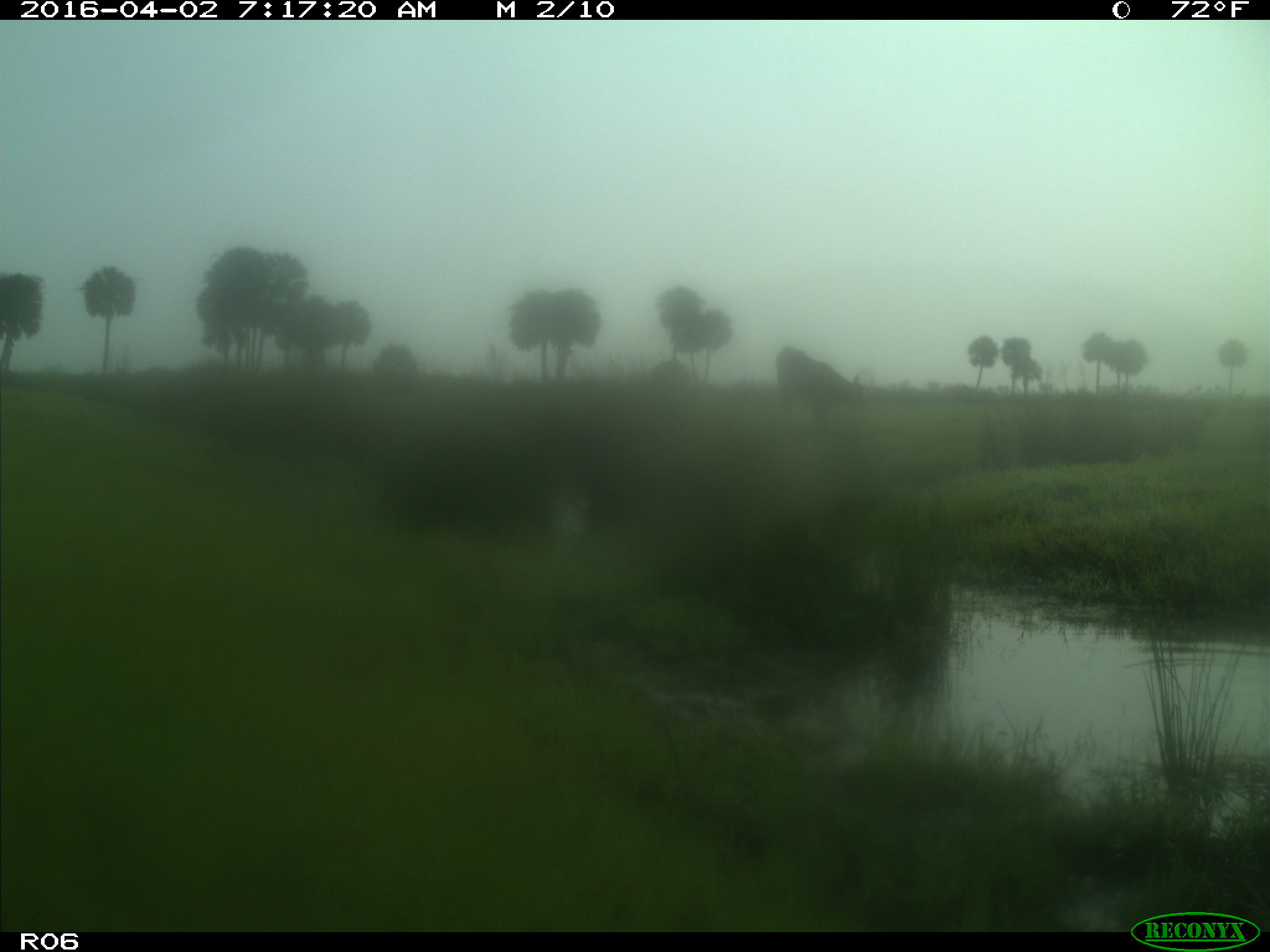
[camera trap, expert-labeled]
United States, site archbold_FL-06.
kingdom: Animalia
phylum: Chordata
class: Mammalia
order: Artiodactyla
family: Bovidae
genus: Bos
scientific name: Bos taurus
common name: domestic cow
Bos taurus (domestic cow).